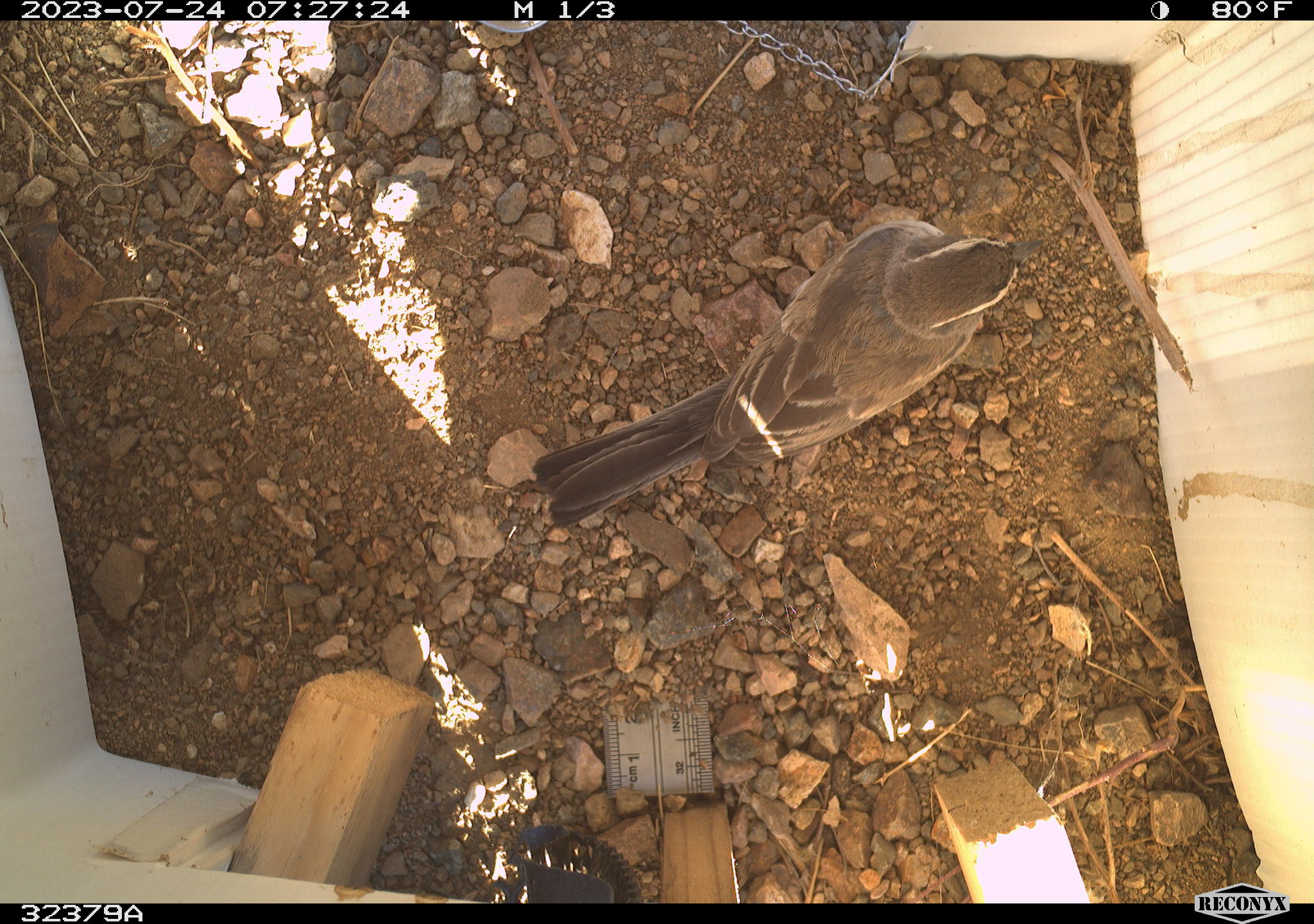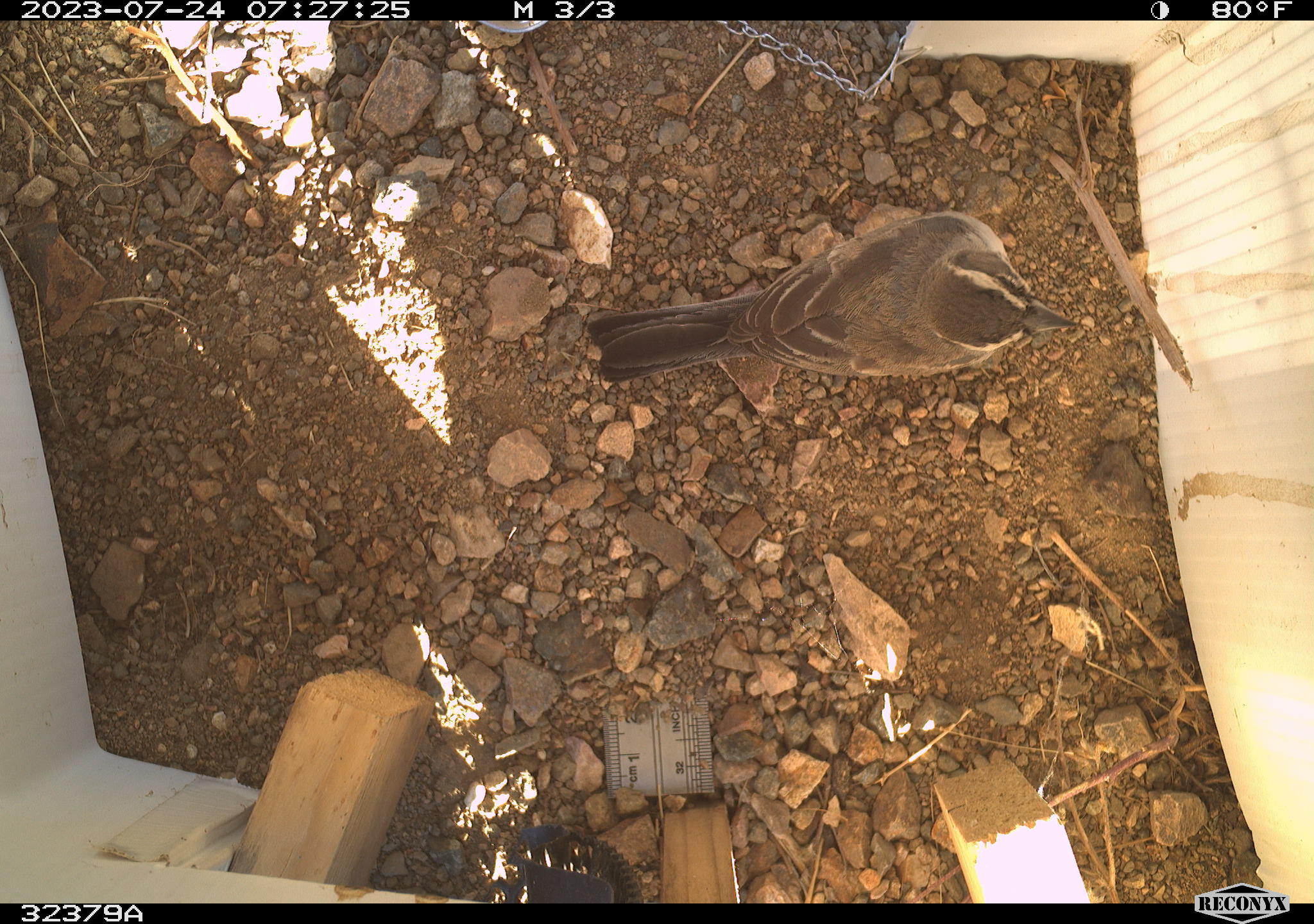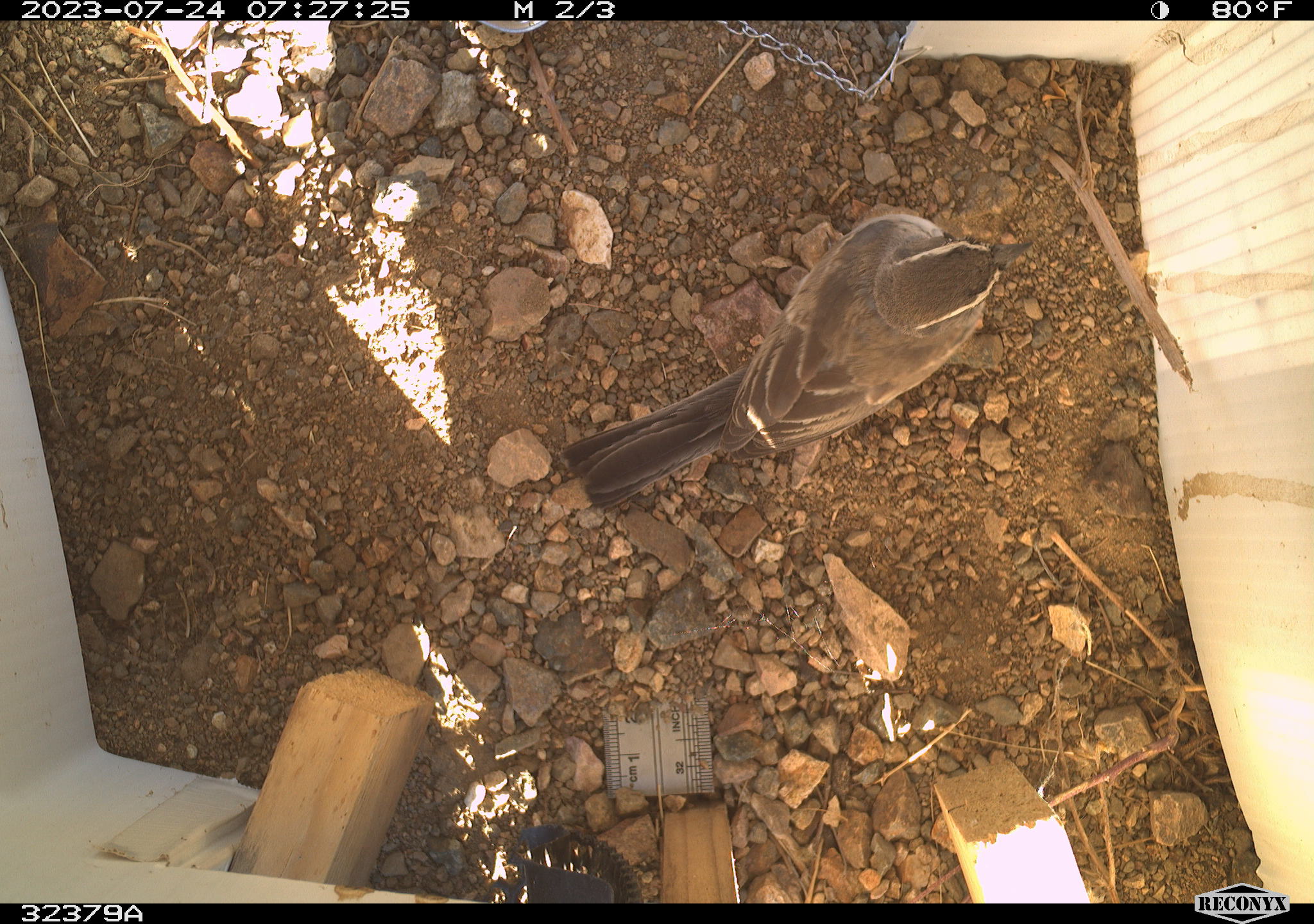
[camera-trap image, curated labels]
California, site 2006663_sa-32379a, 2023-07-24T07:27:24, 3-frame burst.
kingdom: Animalia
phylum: Chordata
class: Aves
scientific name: Aves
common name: bird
Bird (Aves).